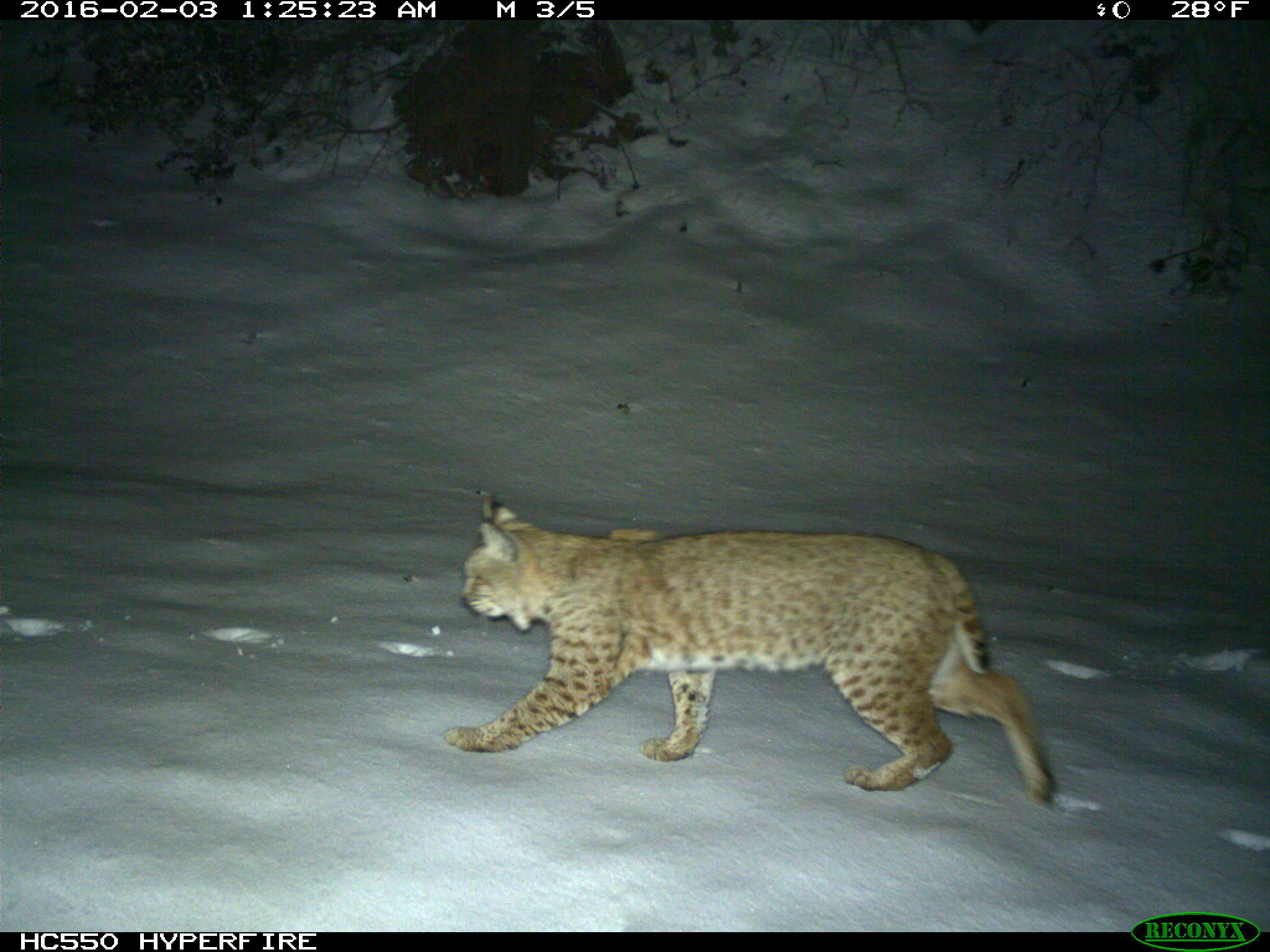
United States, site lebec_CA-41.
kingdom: Animalia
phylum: Chordata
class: Mammalia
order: Carnivora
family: Felidae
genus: Lynx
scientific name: Lynx rufus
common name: bobcat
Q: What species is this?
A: Lynx rufus (bobcat).